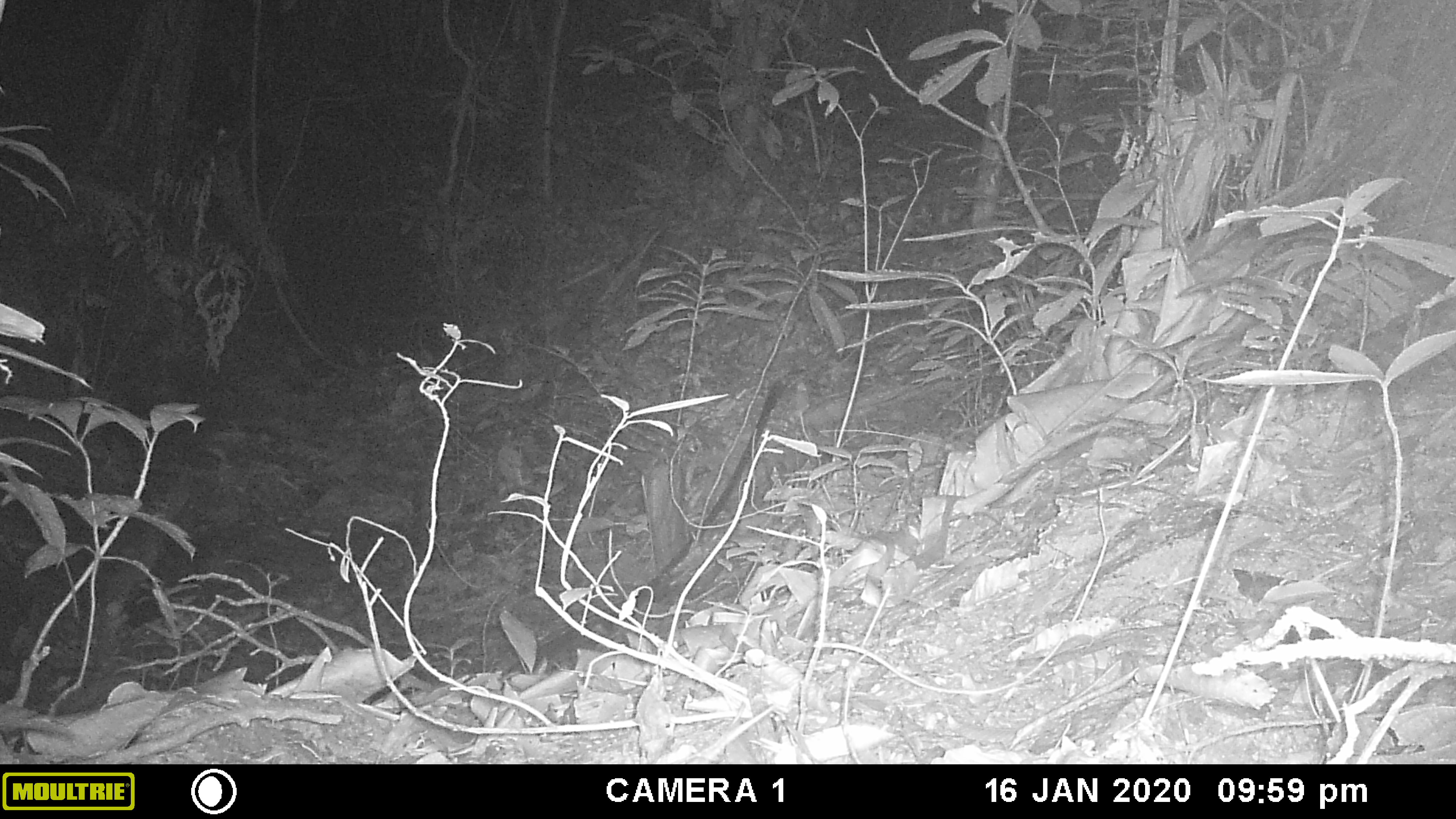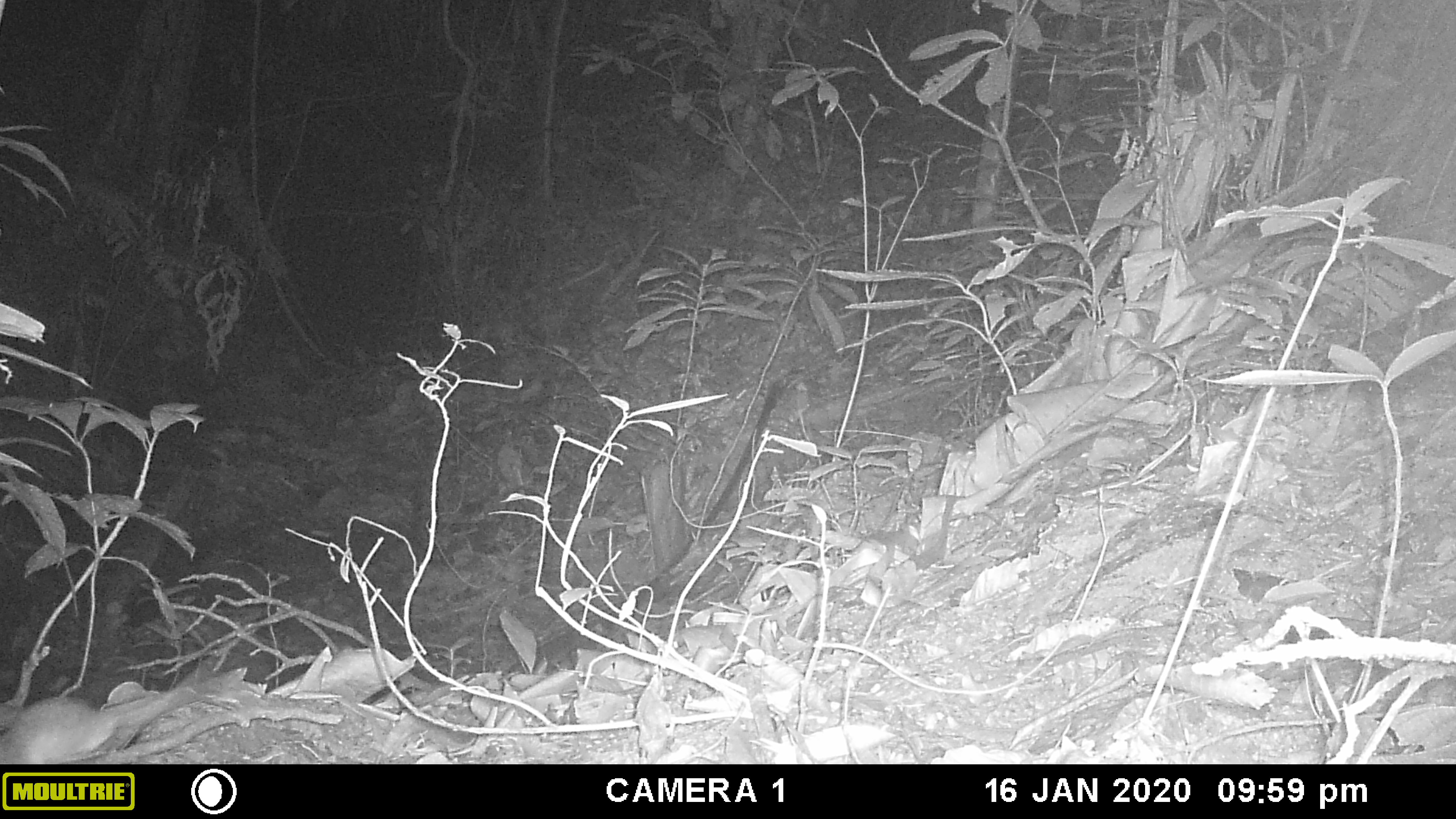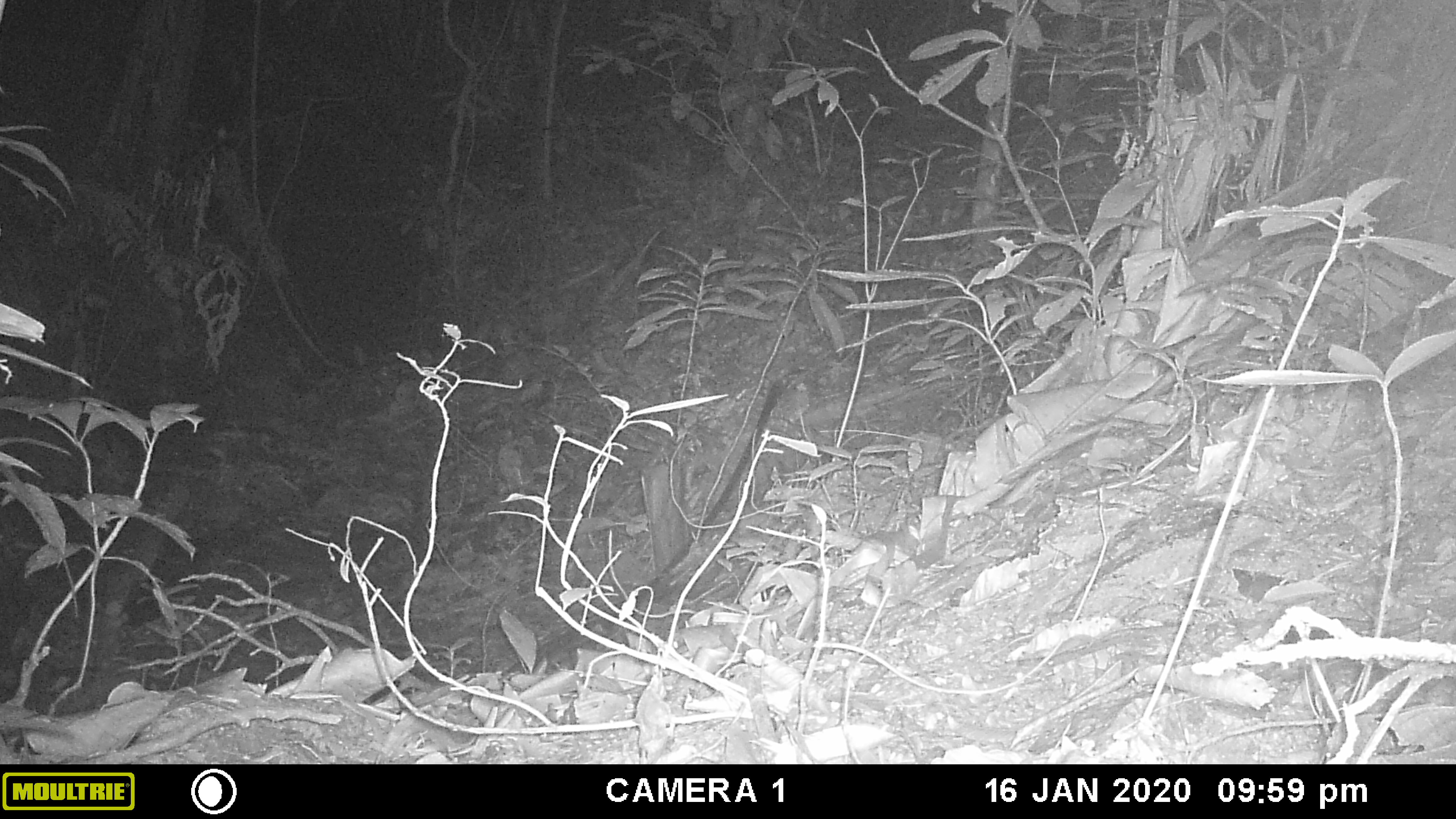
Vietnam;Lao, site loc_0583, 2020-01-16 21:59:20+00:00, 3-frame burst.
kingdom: Animalia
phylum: Chordata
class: Mammalia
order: Rodentia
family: Muridae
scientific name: Muridae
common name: old-world mice and rats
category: unidentified murid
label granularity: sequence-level